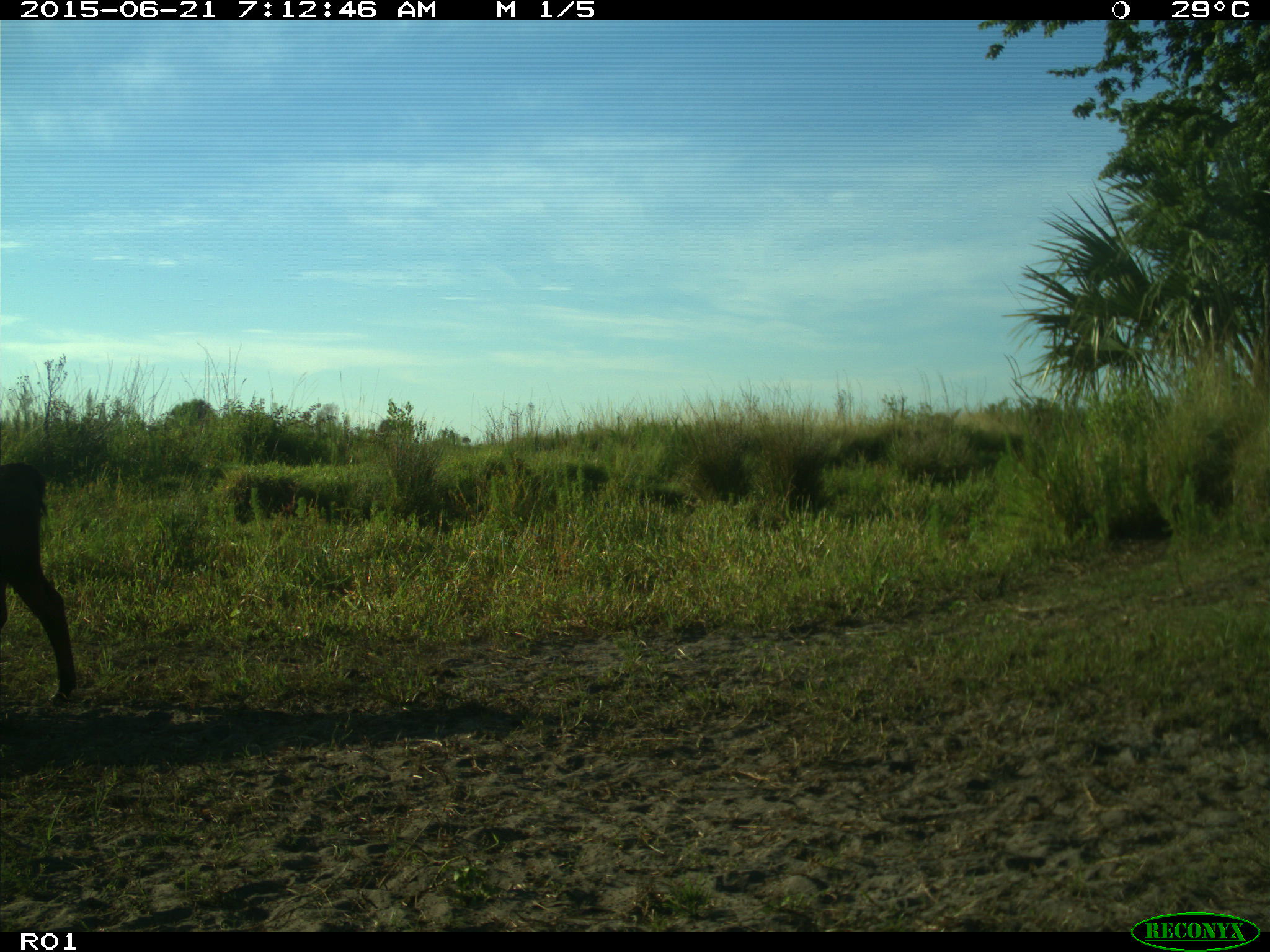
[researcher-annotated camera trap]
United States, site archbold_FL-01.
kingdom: Animalia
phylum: Chordata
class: Mammalia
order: Artiodactyla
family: Bovidae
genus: Bos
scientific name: Bos taurus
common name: domestic cow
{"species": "Bos taurus (domestic cow)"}